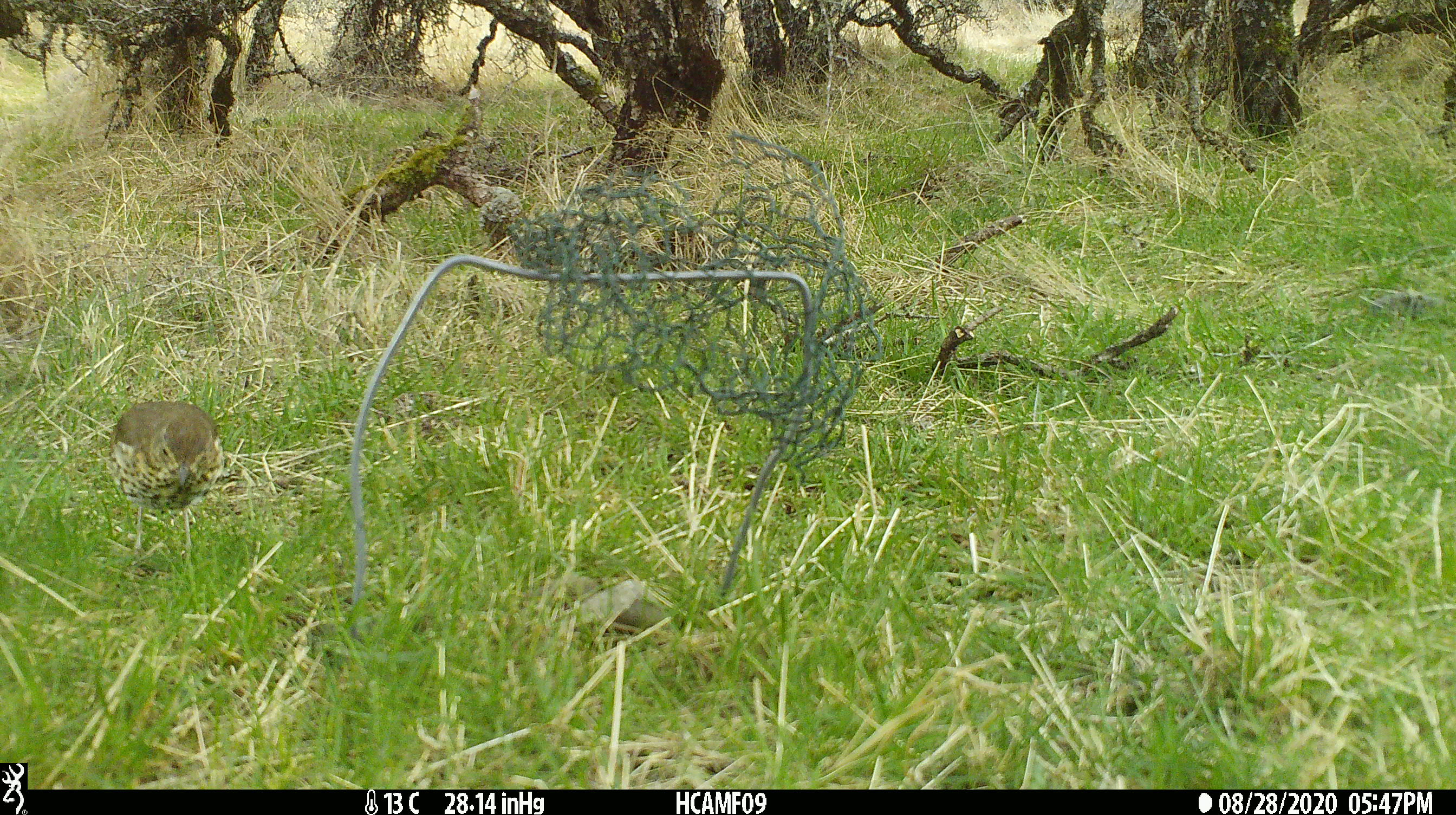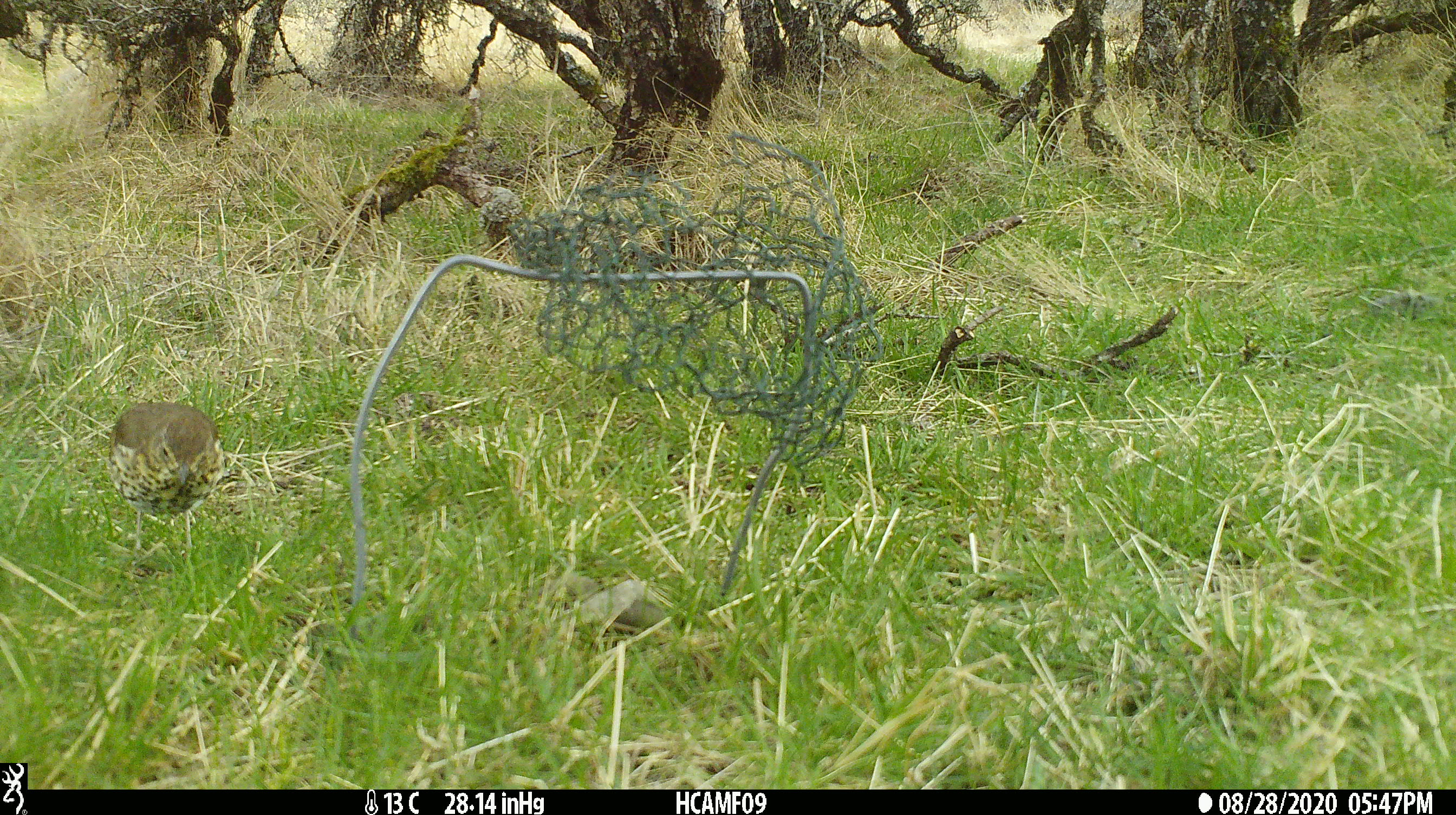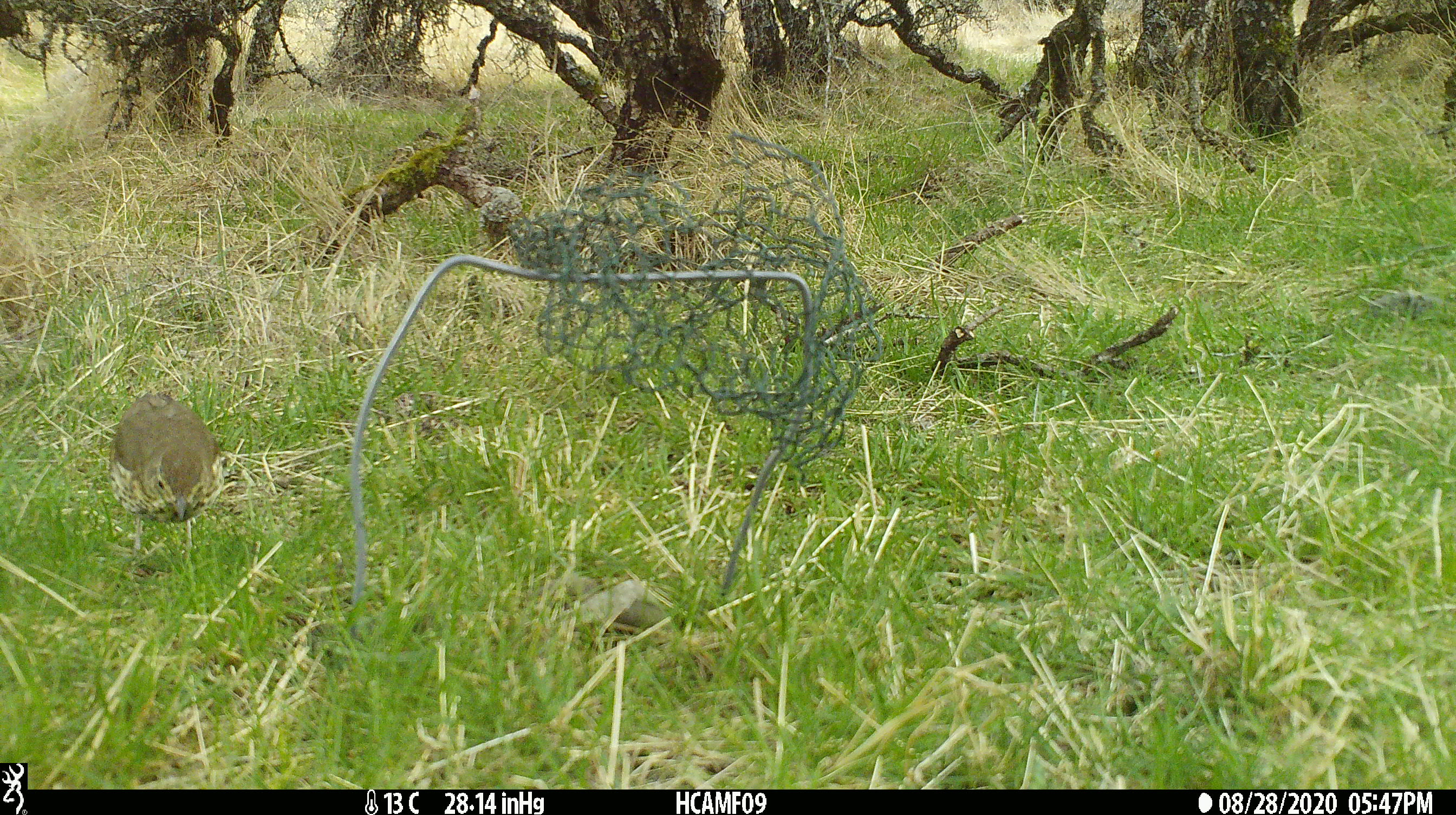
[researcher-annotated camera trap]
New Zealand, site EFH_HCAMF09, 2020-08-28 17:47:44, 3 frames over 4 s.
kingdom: Animalia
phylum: Chordata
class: Aves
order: Passeriformes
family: Turdidae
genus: Turdus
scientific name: Turdus philomelos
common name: song thrush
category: thrush